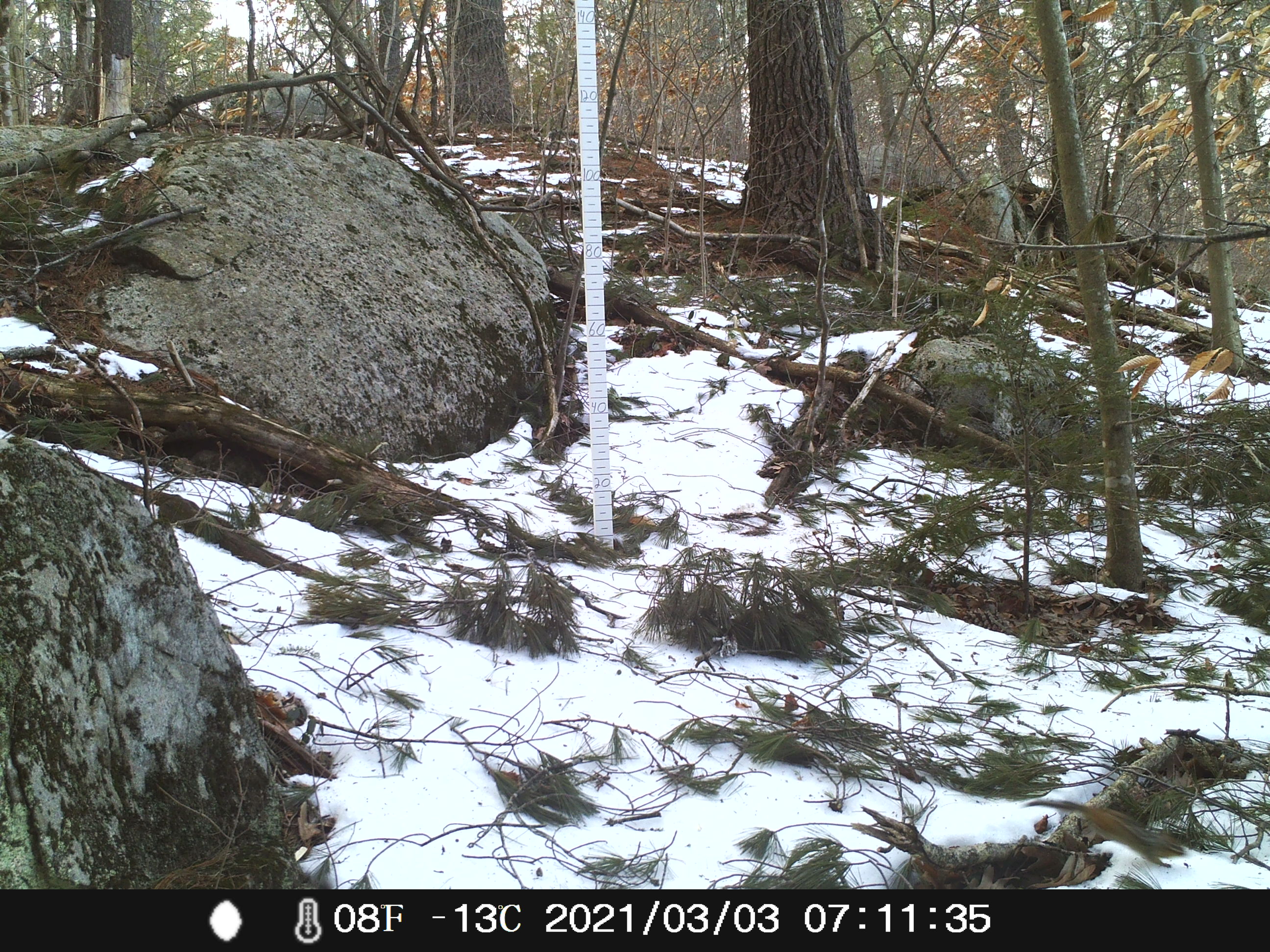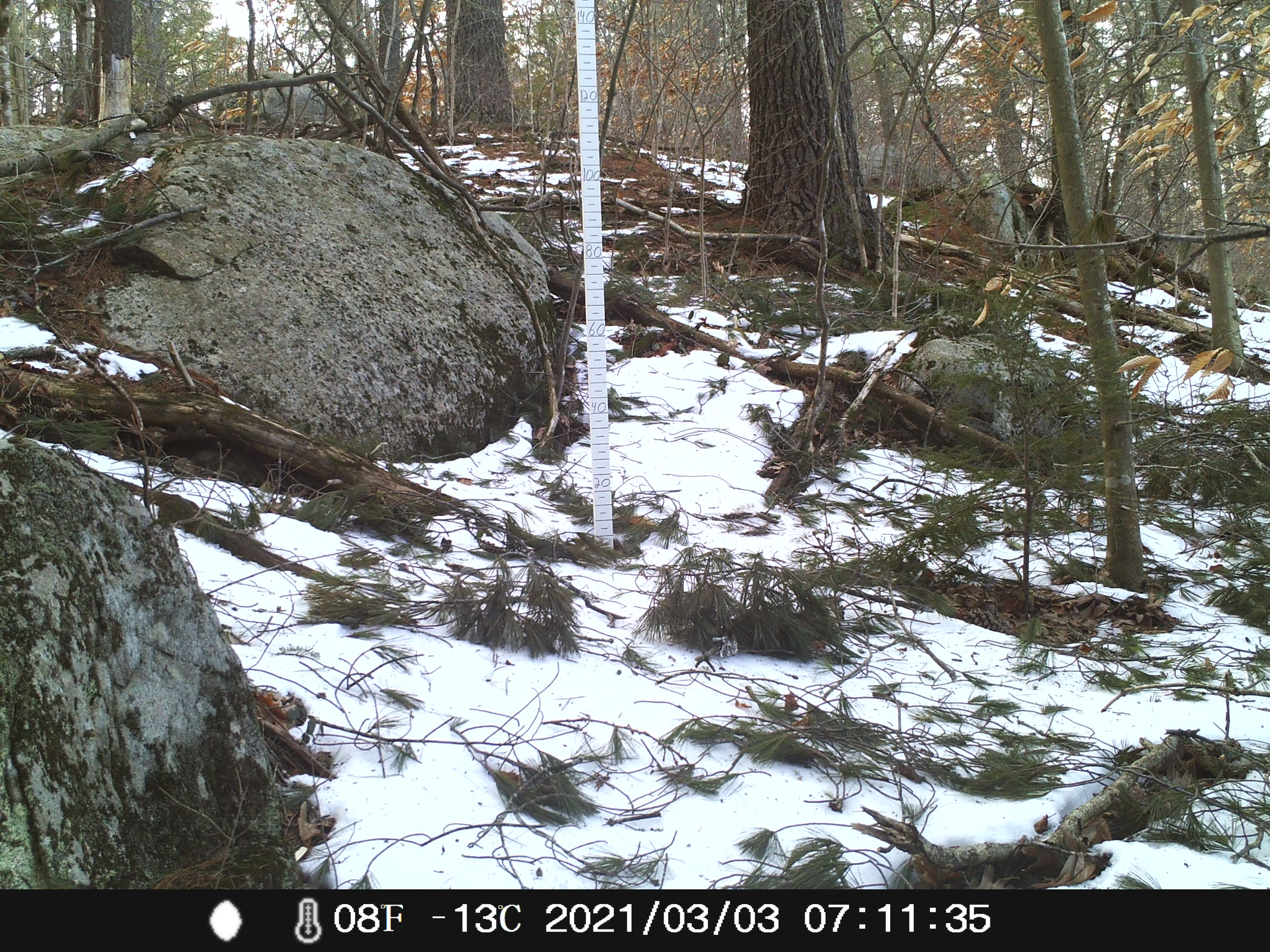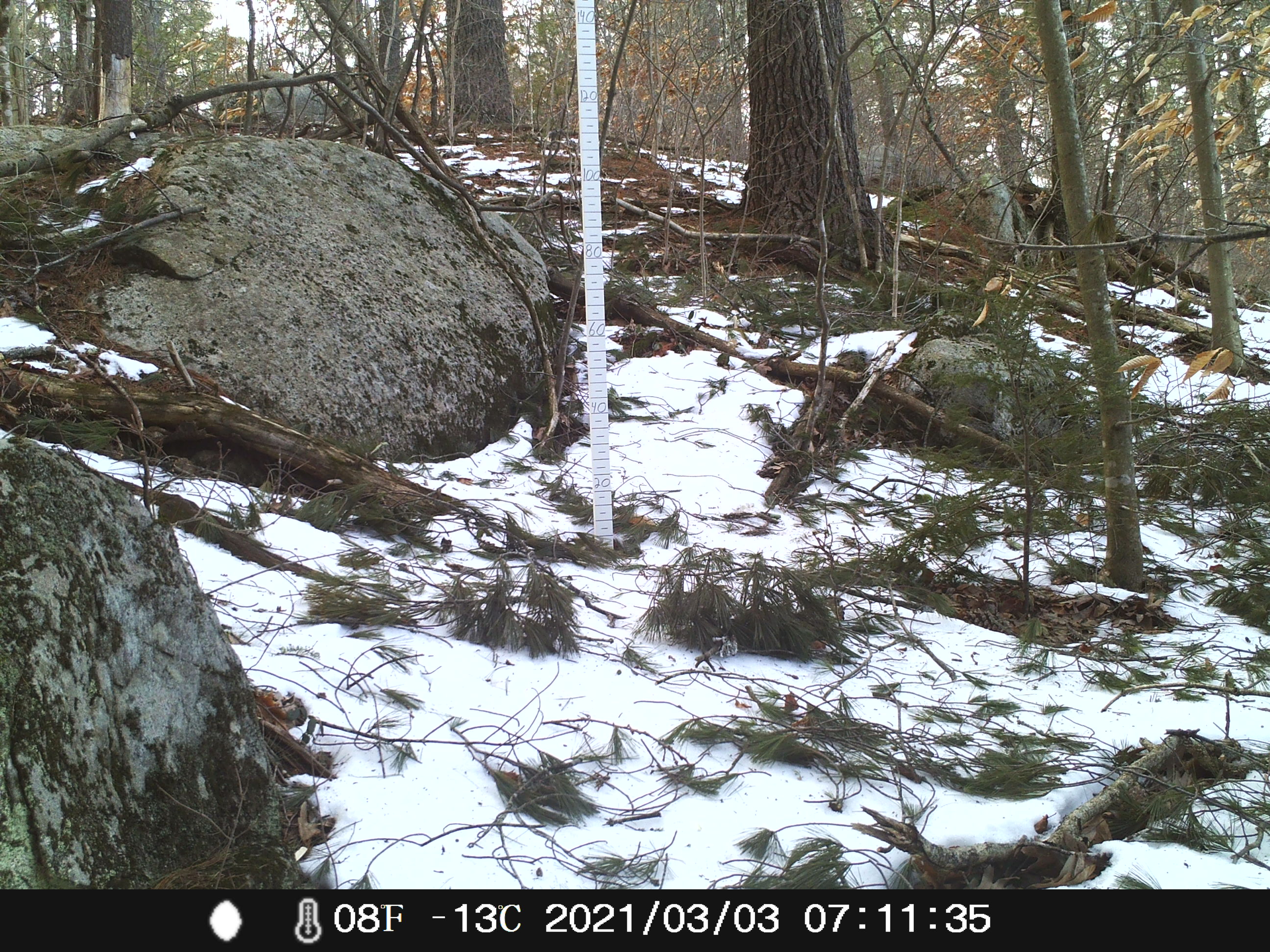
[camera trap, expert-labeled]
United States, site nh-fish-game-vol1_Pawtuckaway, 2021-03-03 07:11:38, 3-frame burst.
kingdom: Animalia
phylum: Chordata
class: Mammalia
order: Rodentia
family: Sciuridae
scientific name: Tamiini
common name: chipmunk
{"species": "chipmunk (Tamiini)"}